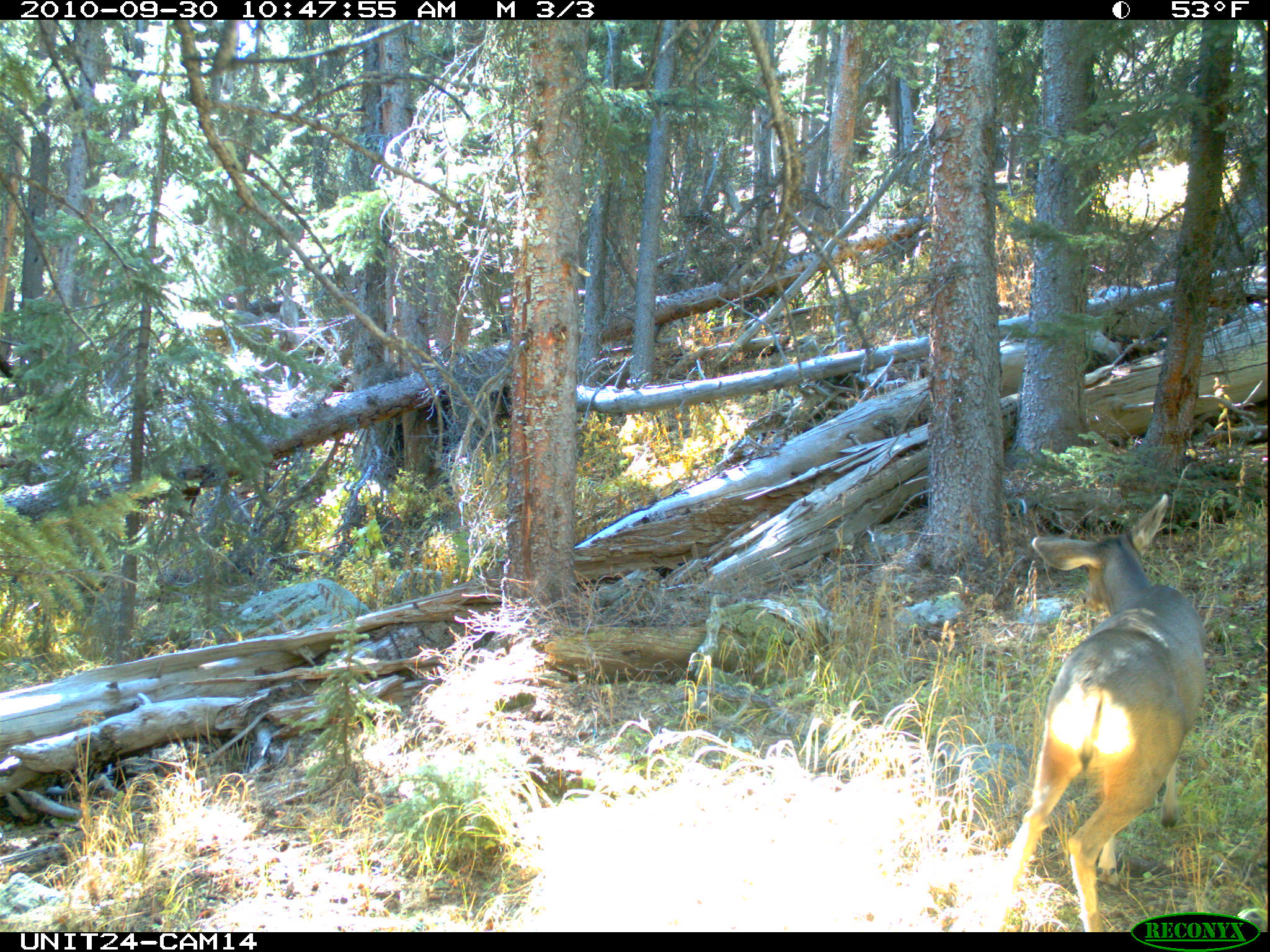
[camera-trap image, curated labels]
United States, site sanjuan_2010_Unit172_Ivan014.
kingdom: Animalia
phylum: Chordata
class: Mammalia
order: Artiodactyla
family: Cervidae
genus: Odocoileus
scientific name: Odocoileus hemionus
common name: mule deer